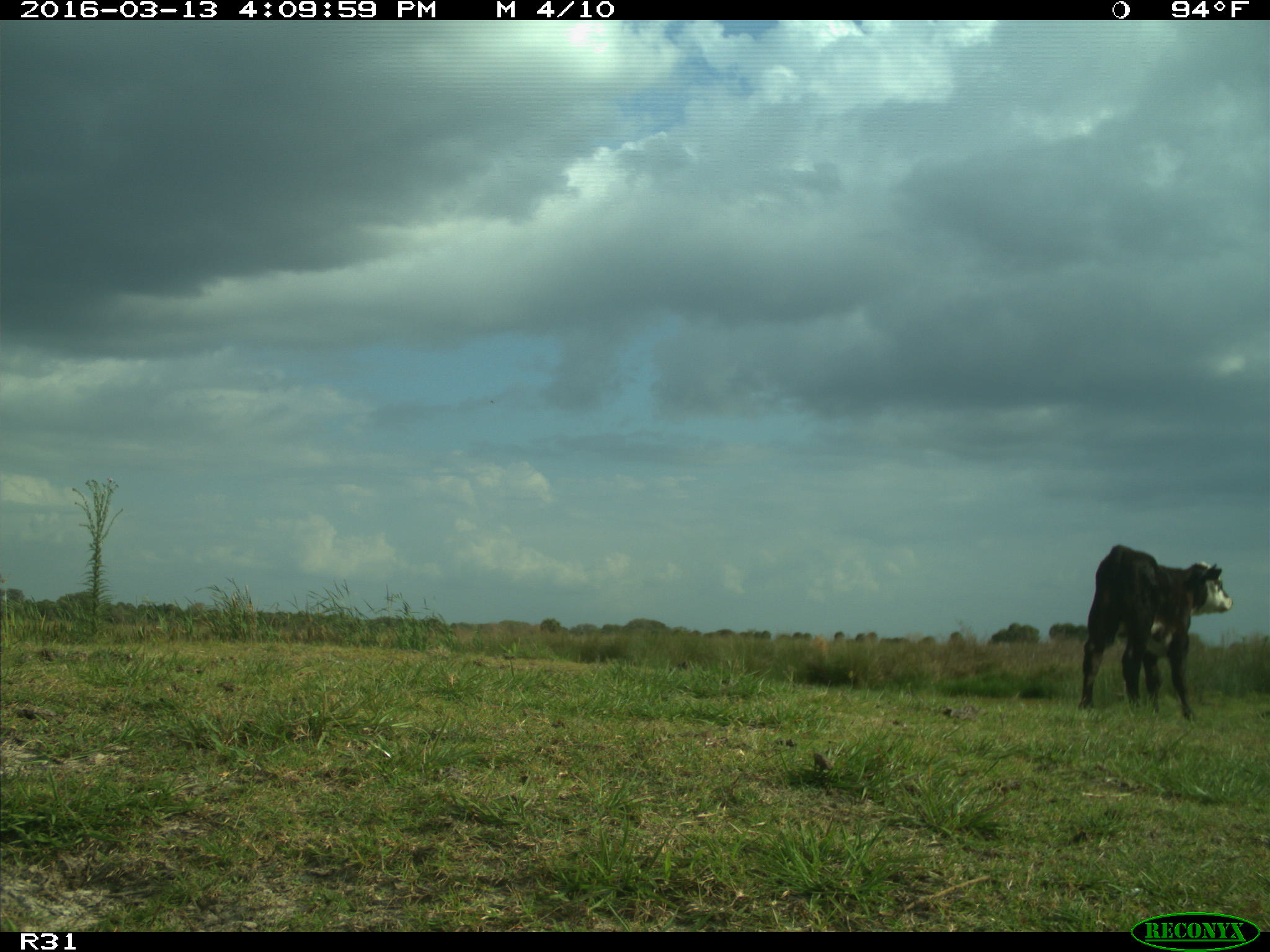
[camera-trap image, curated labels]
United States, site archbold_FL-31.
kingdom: Animalia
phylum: Chordata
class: Mammalia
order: Artiodactyla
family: Bovidae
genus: Bos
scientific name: Bos taurus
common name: domestic cow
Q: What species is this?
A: Bos taurus (domestic cow).